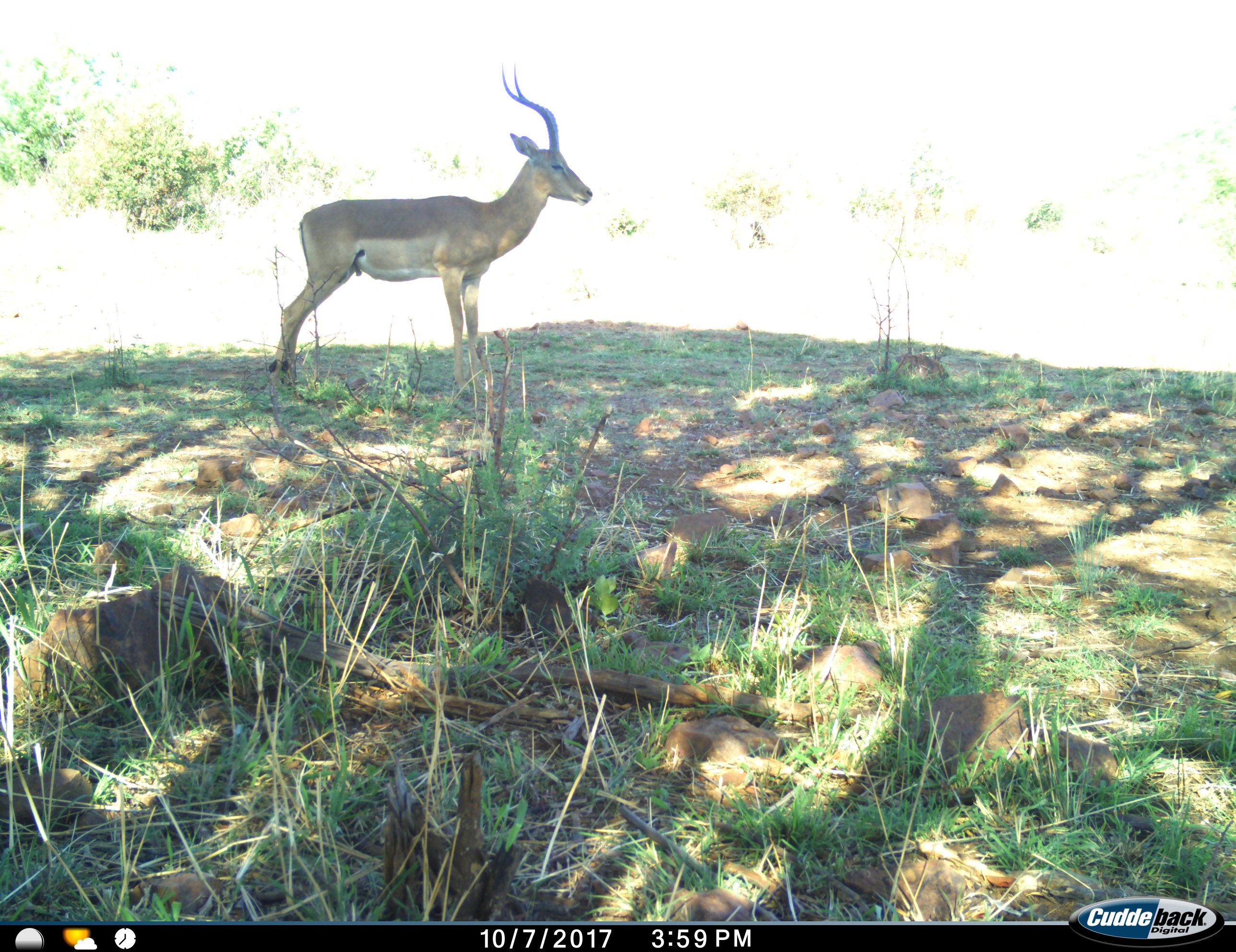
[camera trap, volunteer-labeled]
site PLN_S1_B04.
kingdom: Animalia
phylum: Chordata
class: Mammalia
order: Artiodactyla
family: Bovidae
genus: Aepyceros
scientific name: Aepyceros melampus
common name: impala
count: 1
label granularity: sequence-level